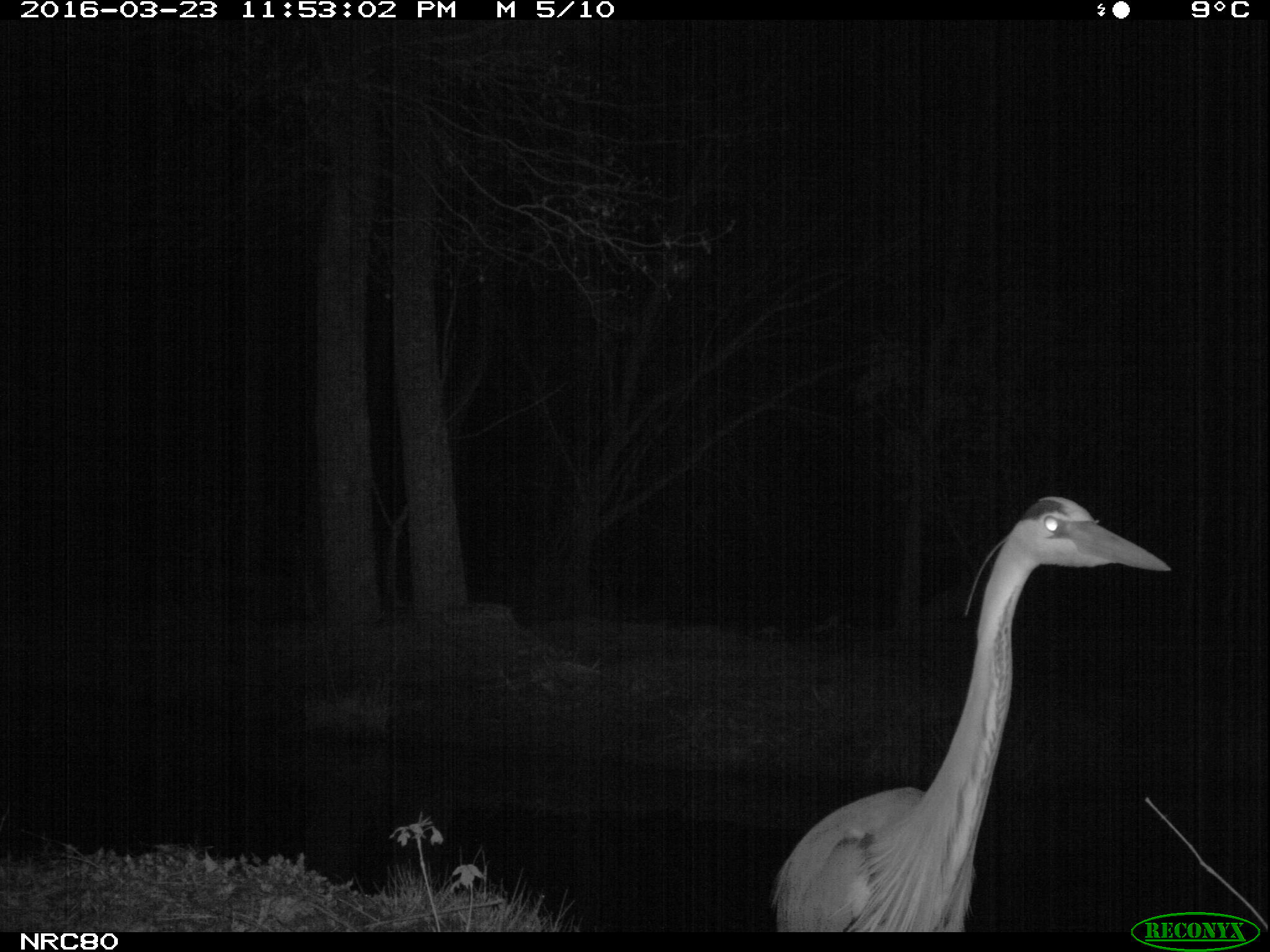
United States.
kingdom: Animalia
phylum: Chordata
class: Aves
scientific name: Aves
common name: bird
Bird (Aves).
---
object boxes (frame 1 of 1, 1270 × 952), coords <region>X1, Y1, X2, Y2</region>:
Bird: <region>766, 493, 1169, 939</region>